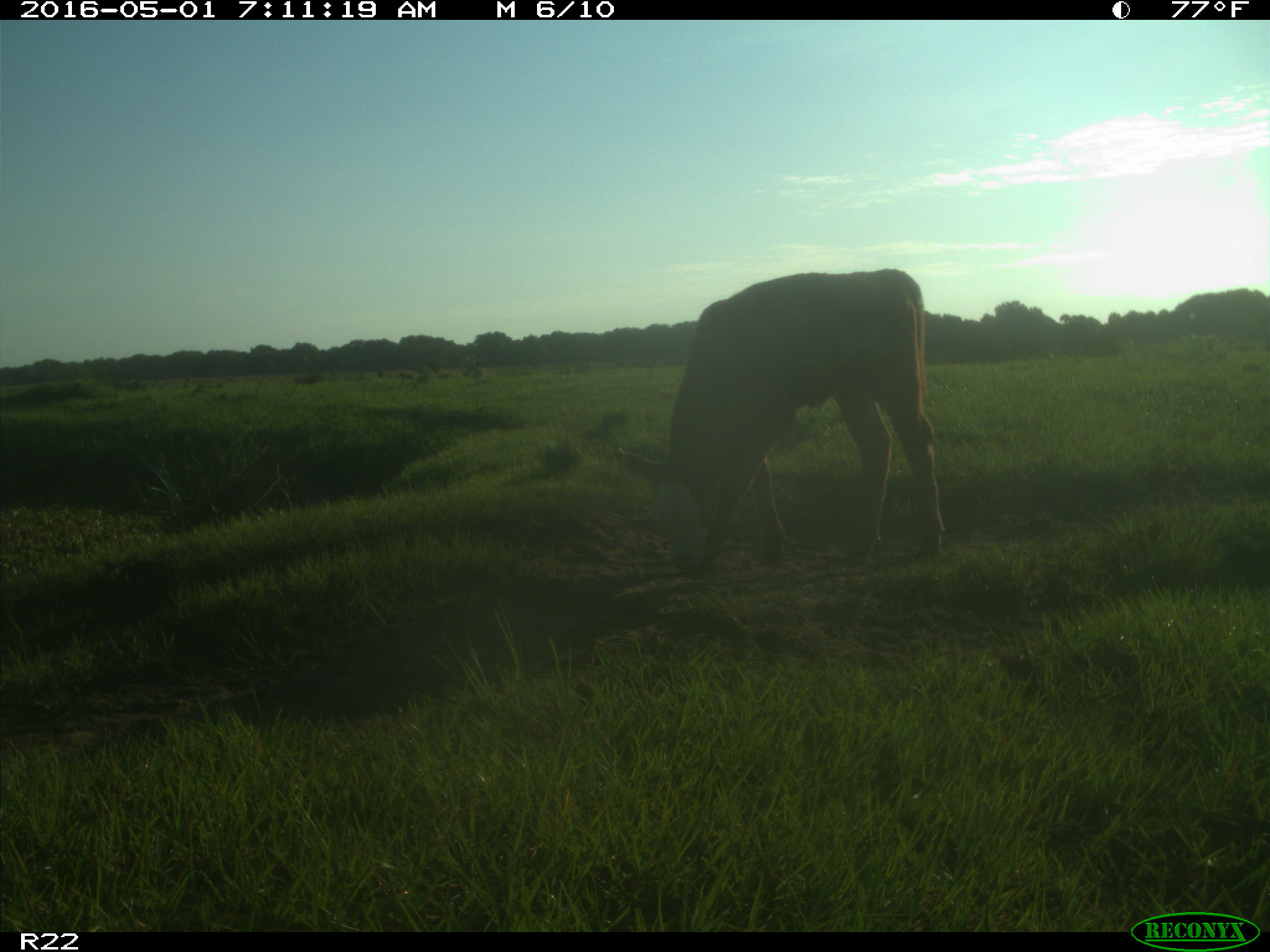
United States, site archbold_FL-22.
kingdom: Animalia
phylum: Chordata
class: Mammalia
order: Artiodactyla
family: Bovidae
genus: Bos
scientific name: Bos taurus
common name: domestic cow